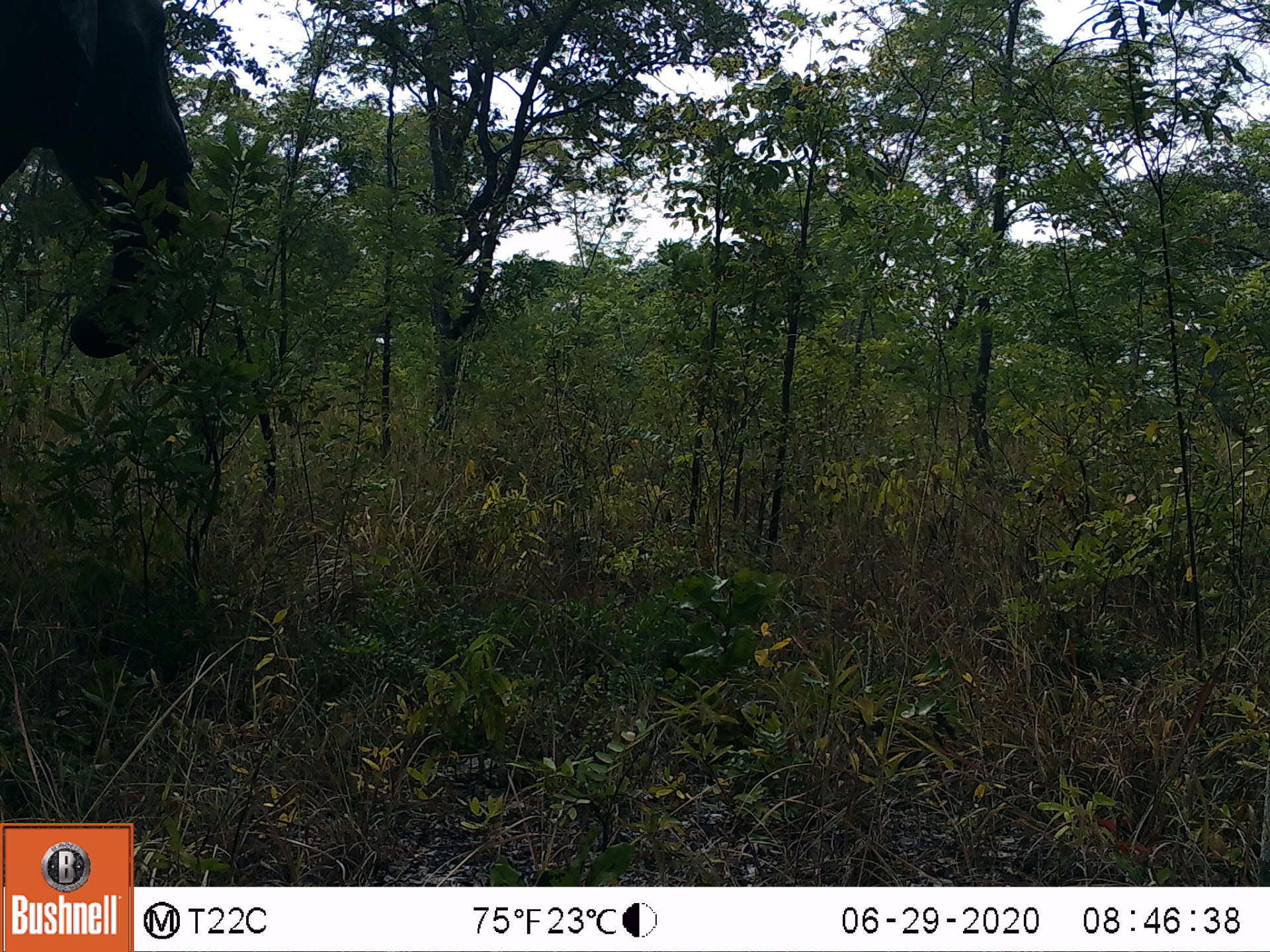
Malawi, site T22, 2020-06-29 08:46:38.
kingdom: Animalia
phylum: Chordata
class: Mammalia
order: Proboscidea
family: Elephantidae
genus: Loxodonta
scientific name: Loxodonta africana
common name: african savanna elephant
African savanna elephant (Loxodonta africana), count 1.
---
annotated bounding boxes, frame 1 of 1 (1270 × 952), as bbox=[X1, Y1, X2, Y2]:
african savanna elephant: bbox=[0, 0, 227, 378]